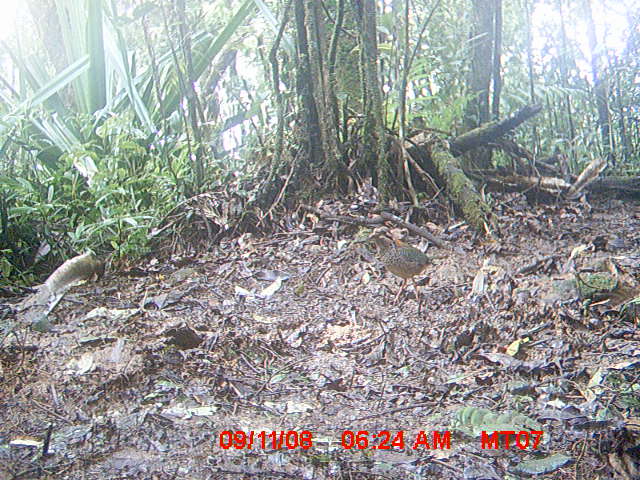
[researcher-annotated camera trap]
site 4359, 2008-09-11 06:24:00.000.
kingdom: Animalia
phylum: Chordata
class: Aves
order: Coraciiformes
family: Brachypteraciidae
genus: Brachypteracias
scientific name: Brachypteracias squamiger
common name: scaly ground-roller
Brachypteracias squamiger (scaly ground-roller), count 1.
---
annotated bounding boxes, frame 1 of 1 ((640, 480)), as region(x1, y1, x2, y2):
brachypteracias squamiger: region(367, 227, 436, 307)